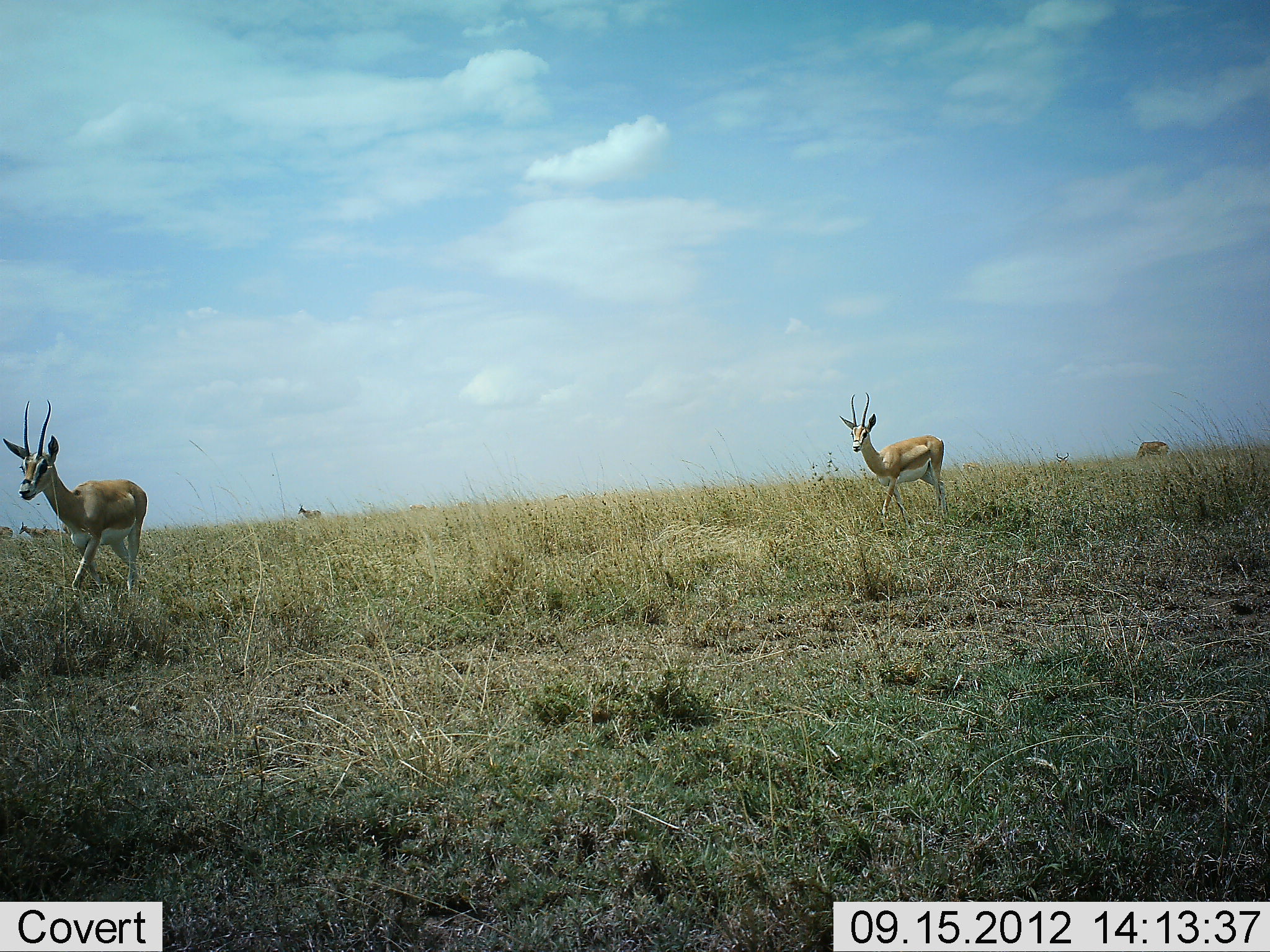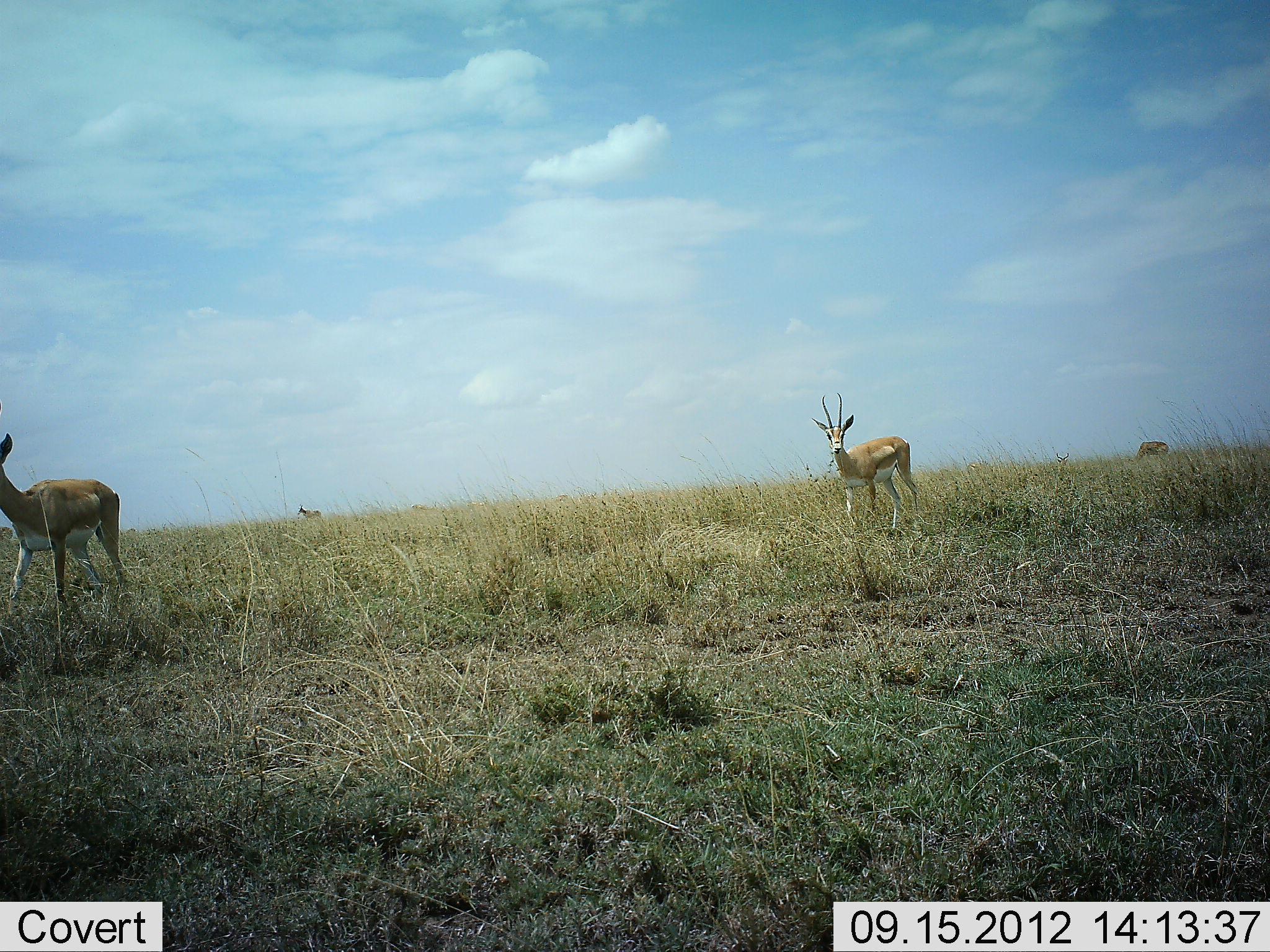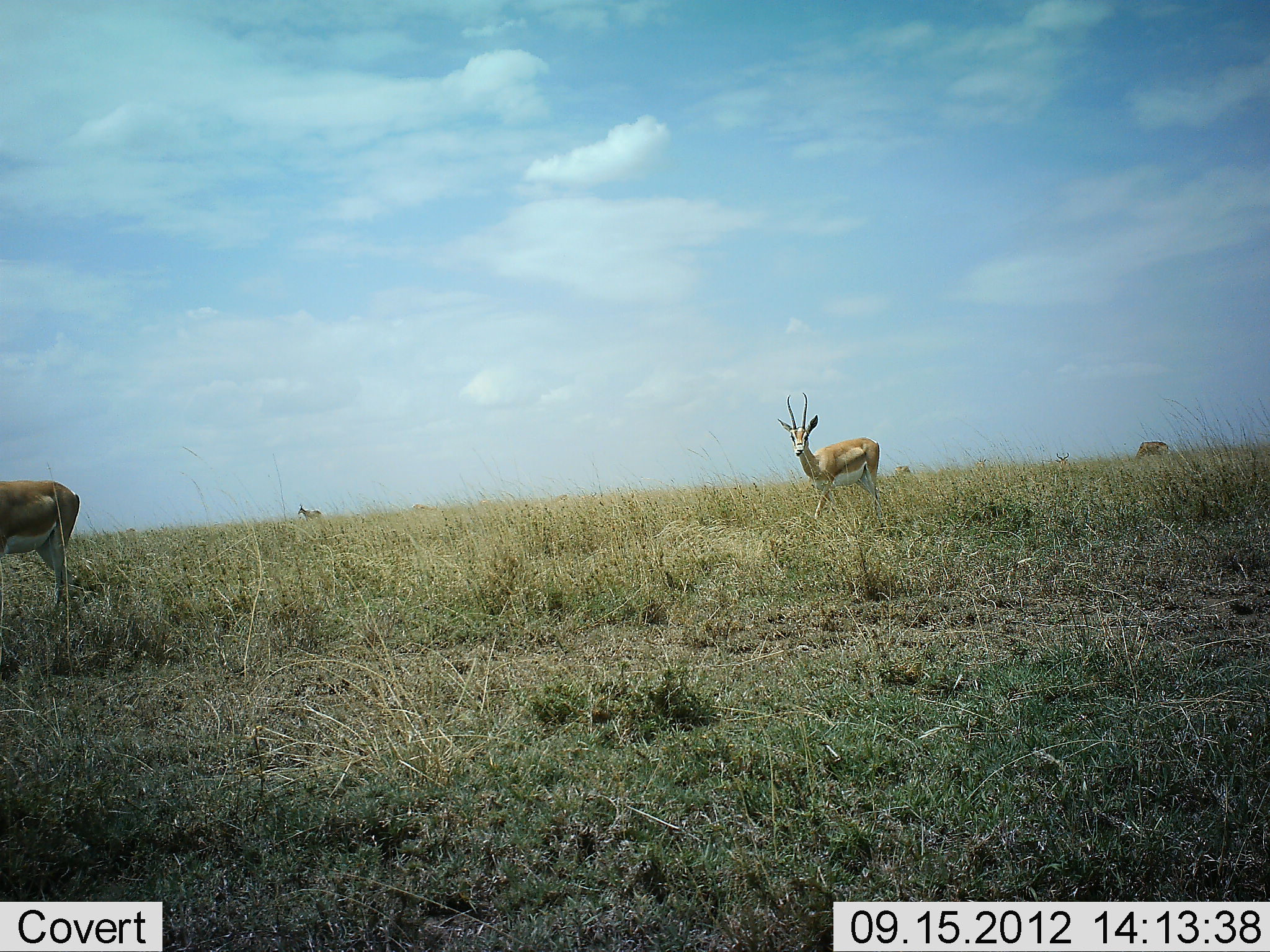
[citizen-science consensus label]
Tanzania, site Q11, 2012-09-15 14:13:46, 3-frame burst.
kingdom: Animalia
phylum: Chordata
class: Mammalia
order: Artiodactyla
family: Bovidae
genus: Nanger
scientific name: Nanger granti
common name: grant's gazelle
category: gazellegrants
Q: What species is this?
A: Gazellegrants (grant's gazelle) (Nanger granti).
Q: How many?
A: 4.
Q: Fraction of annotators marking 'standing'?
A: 60%.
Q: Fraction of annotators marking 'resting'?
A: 0%.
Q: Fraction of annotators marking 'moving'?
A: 70%.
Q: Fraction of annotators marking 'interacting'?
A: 10%.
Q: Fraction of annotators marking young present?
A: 0%.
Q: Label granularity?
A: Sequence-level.